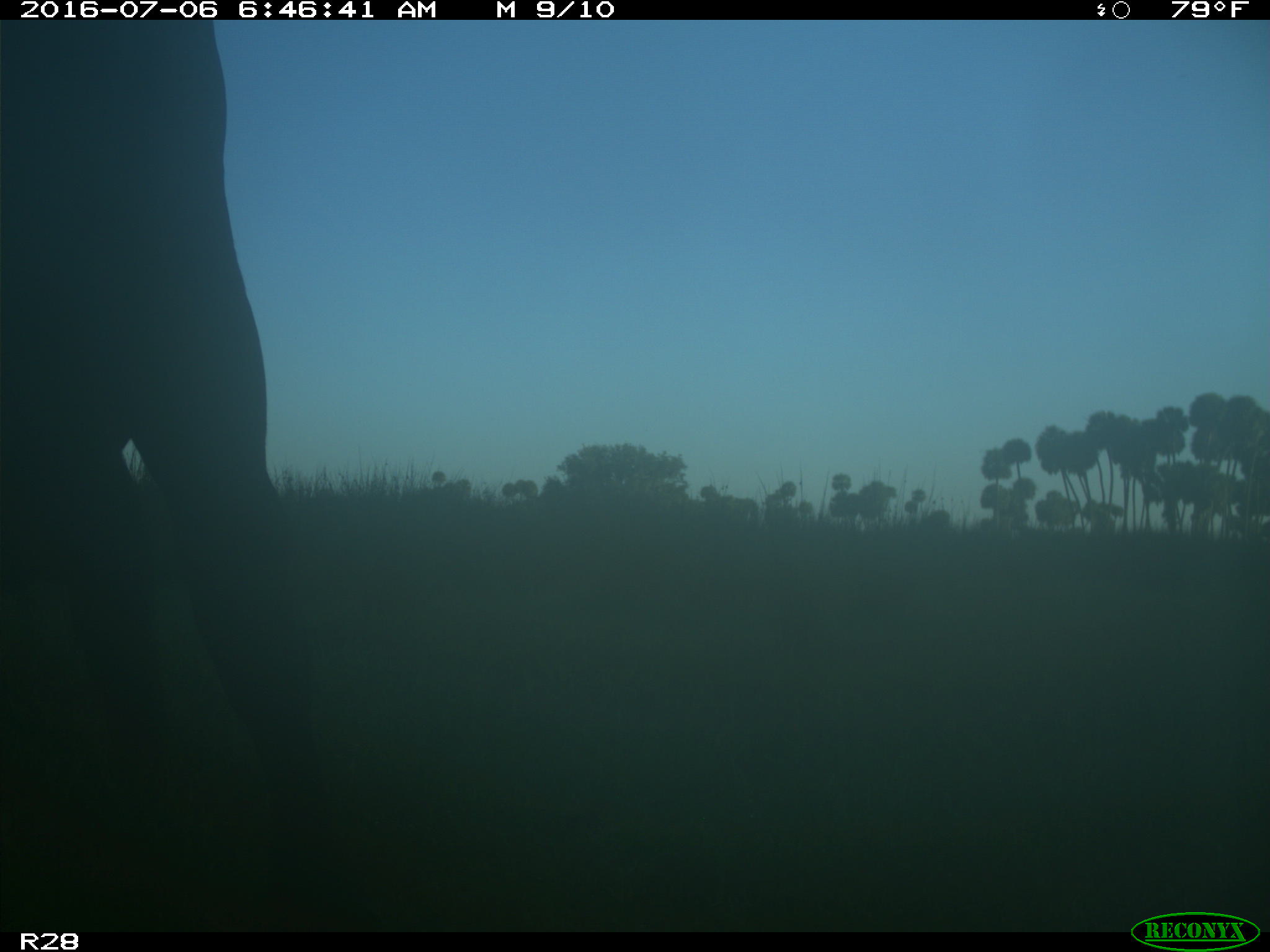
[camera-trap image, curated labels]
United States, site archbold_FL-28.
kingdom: Animalia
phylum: Chordata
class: Mammalia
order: Artiodactyla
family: Bovidae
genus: Bos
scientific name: Bos taurus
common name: domestic cow